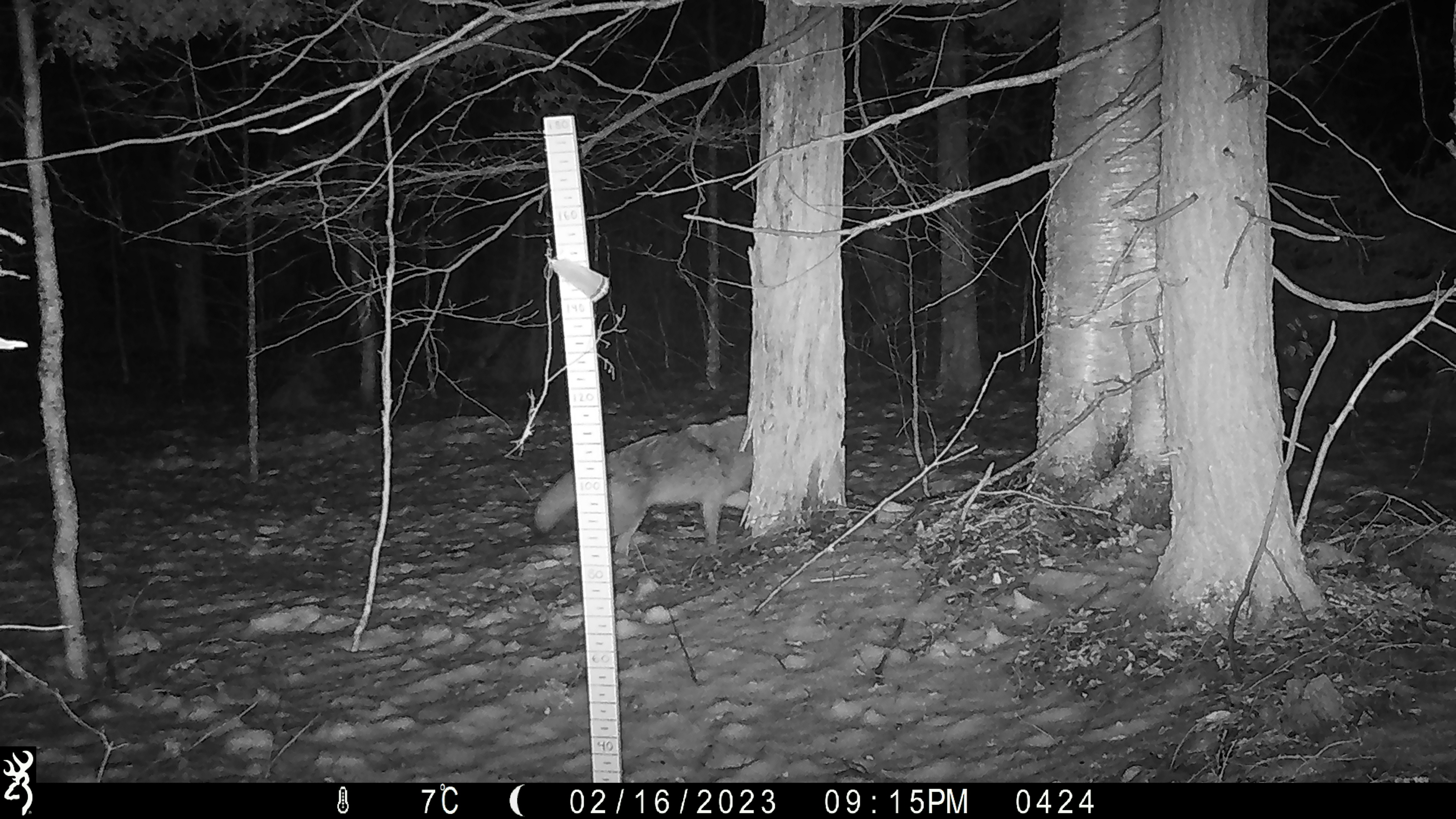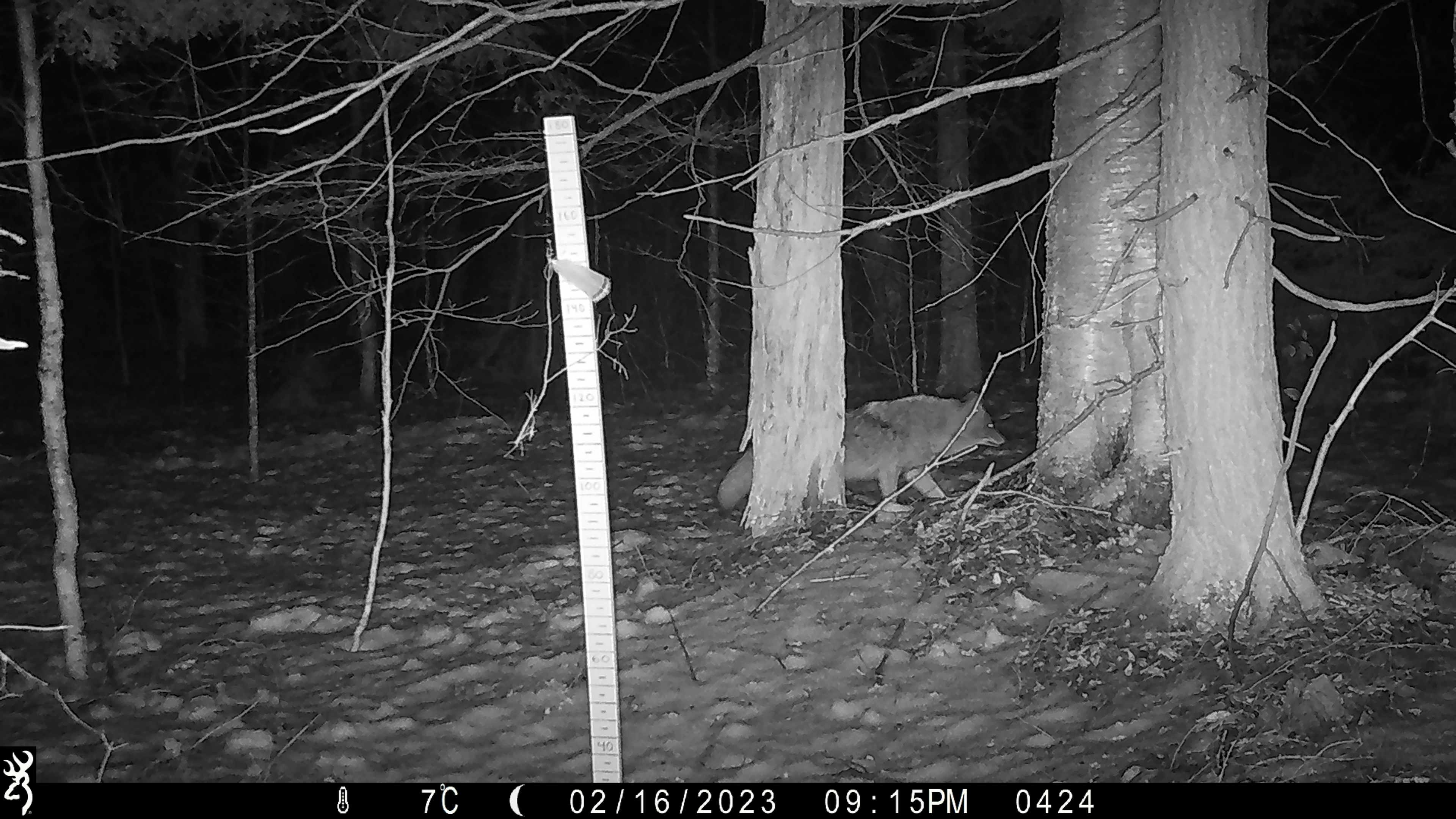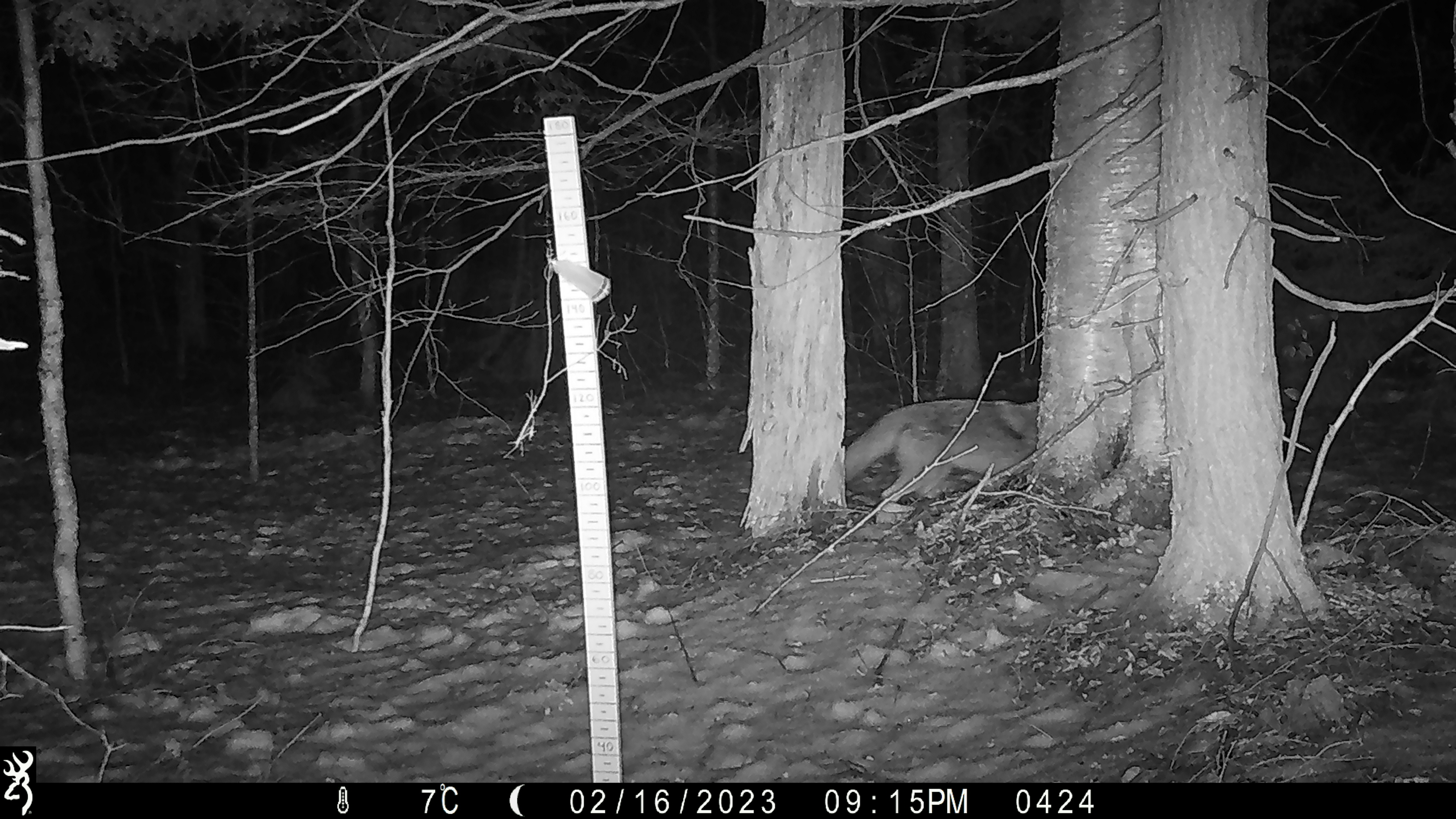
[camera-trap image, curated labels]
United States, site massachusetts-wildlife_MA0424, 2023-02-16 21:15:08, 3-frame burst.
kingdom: Animalia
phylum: Chordata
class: Mammalia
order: Carnivora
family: Canidae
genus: Canis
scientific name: Canis latrans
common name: coyote